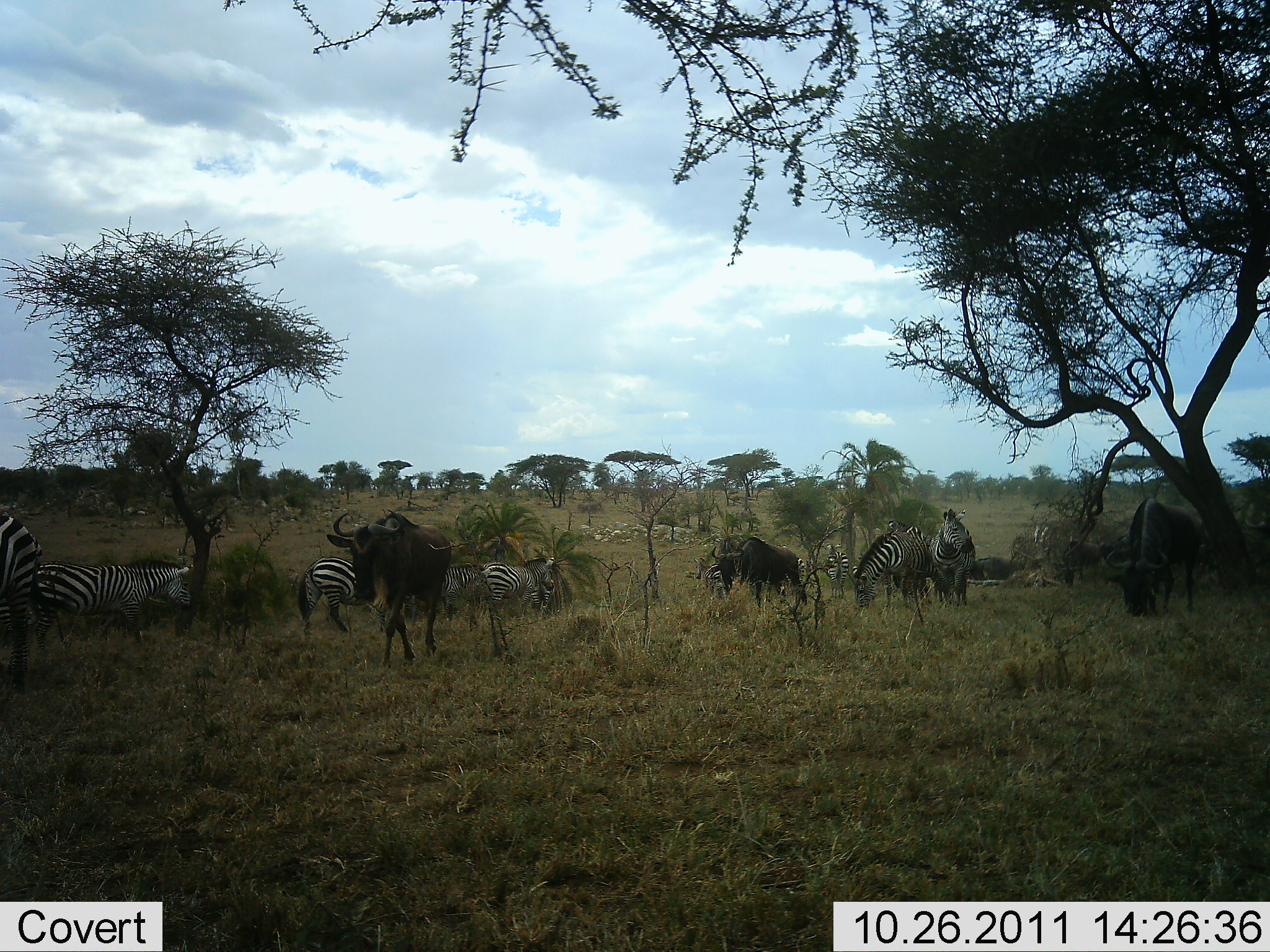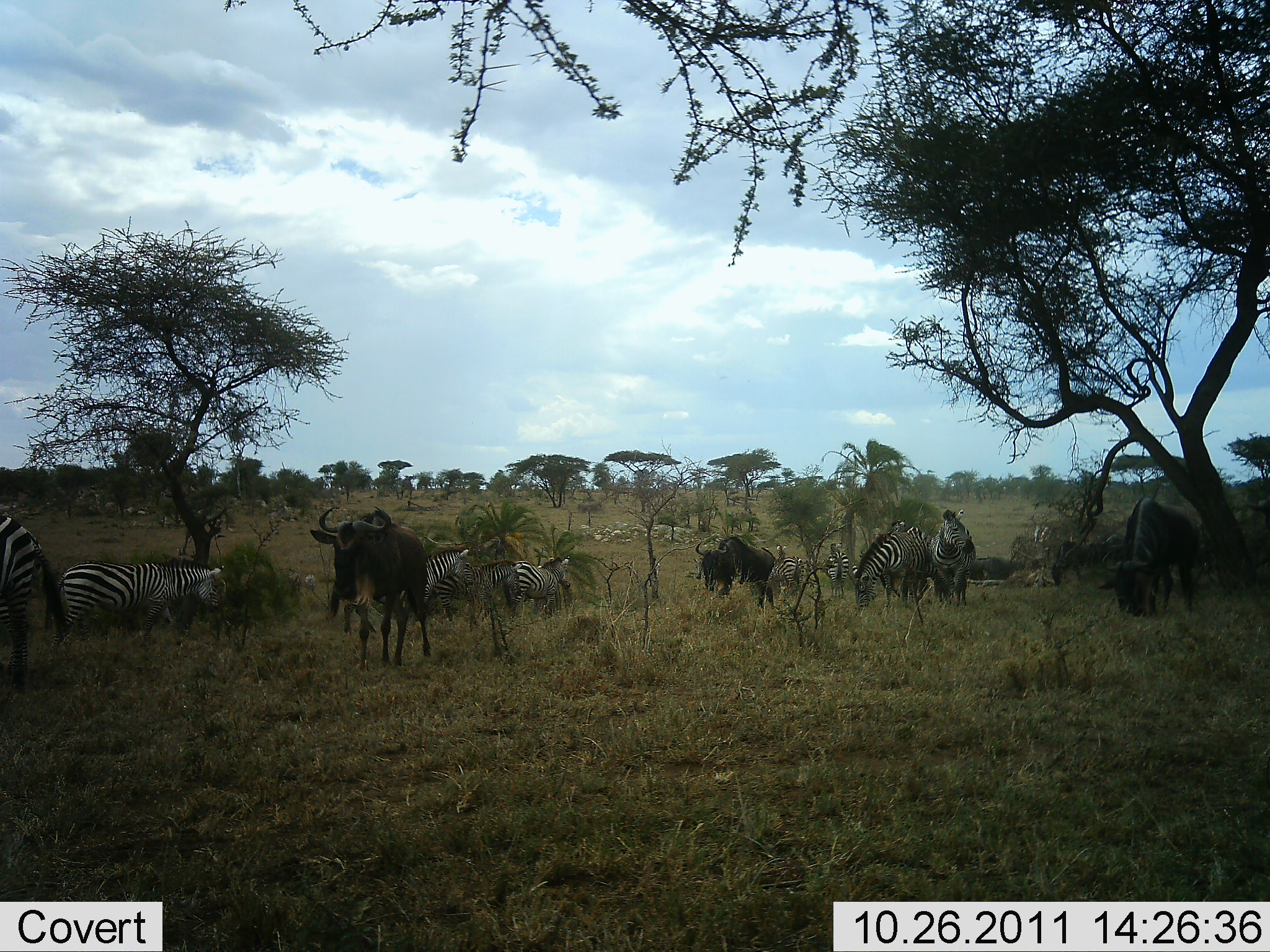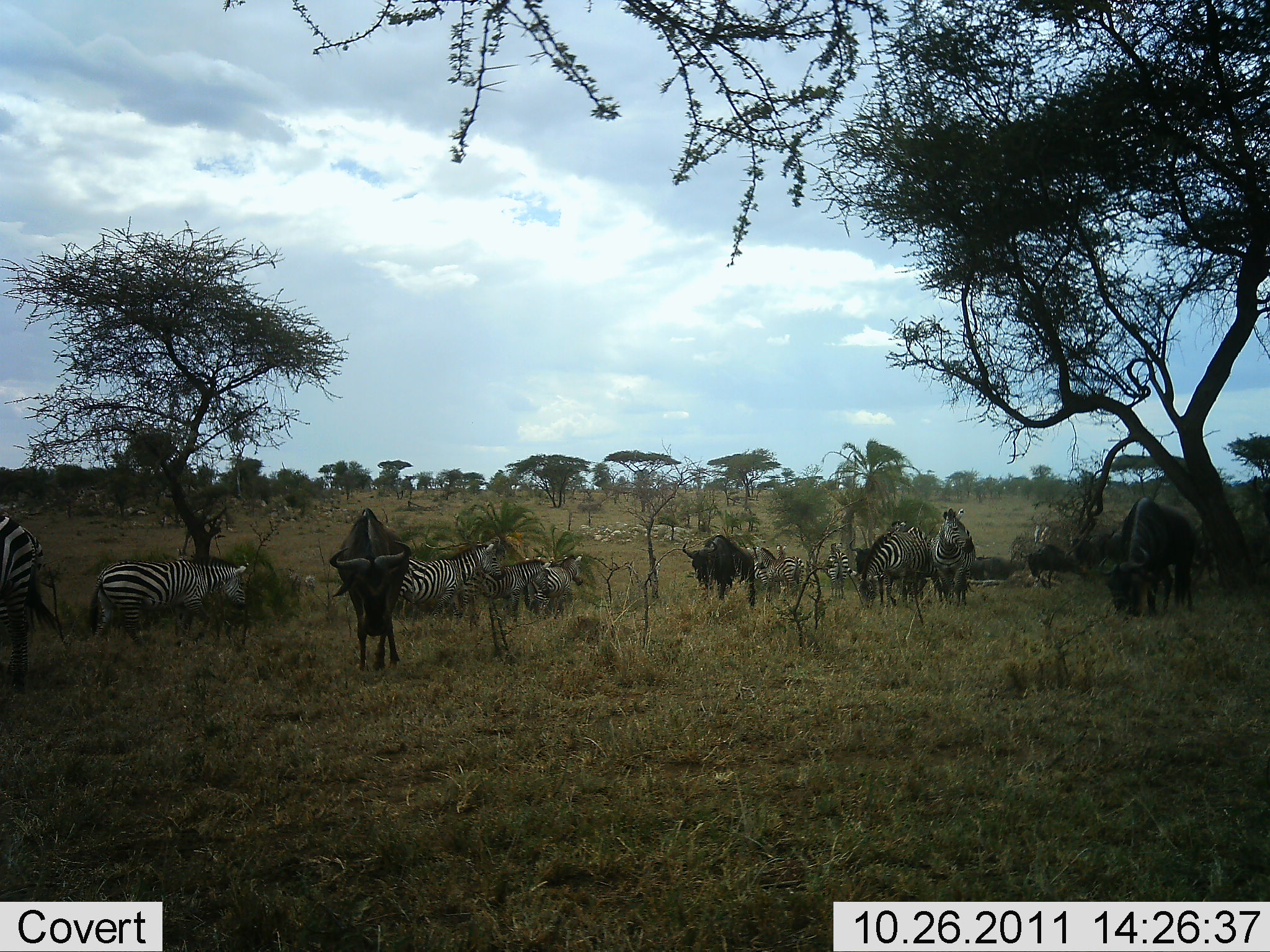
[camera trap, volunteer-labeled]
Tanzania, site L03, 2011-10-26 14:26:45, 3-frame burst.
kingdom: Animalia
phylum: Chordata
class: Mammalia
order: Artiodactyla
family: Bovidae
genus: Connochaetes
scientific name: Connochaetes taurinus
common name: blue wildebeest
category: wildebeest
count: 4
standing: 44%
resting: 6%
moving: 69%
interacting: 0%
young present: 0%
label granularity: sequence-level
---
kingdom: Animalia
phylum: Chordata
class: Mammalia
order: Perissodactyla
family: Equidae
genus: Equus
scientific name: Equus quagga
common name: plains zebra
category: zebra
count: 8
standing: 59%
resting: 6%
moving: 71%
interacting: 0%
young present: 0%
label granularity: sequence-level